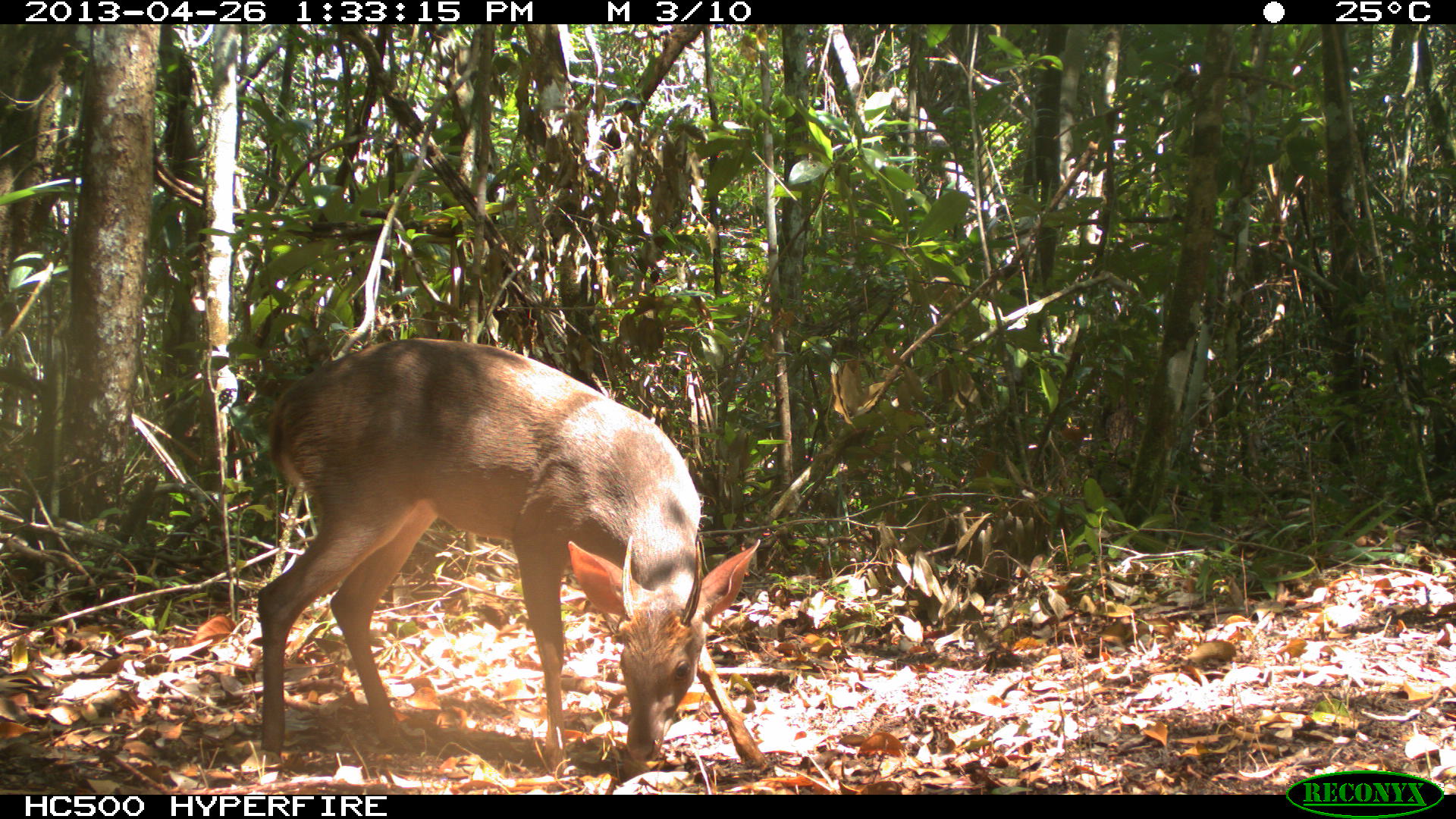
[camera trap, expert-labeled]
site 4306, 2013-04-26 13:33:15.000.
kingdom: Animalia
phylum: Chordata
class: Mammalia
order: Artiodactyla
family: Cervidae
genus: Odocoileus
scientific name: Odocoileus pandora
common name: yucatán brown brocket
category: mazama pandora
Mazama pandora (yucatán brown brocket) (Odocoileus pandora), count 1, sex male.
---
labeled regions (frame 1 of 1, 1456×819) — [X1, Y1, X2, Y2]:
mazama pandora: [253, 335, 767, 775]